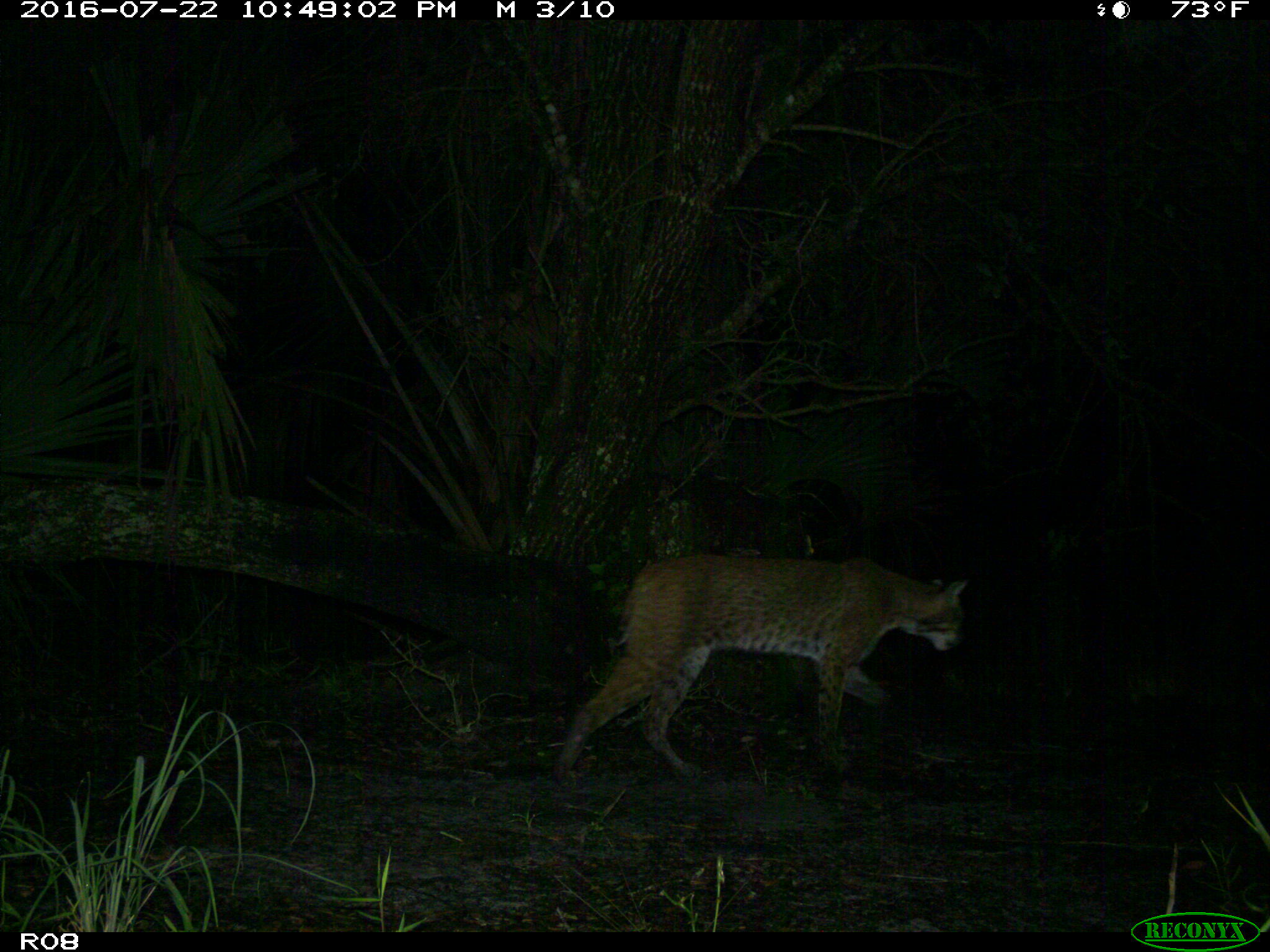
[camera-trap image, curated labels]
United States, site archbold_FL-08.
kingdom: Animalia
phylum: Chordata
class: Mammalia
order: Carnivora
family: Felidae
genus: Lynx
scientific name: Lynx rufus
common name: bobcat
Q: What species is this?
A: Lynx rufus (bobcat).